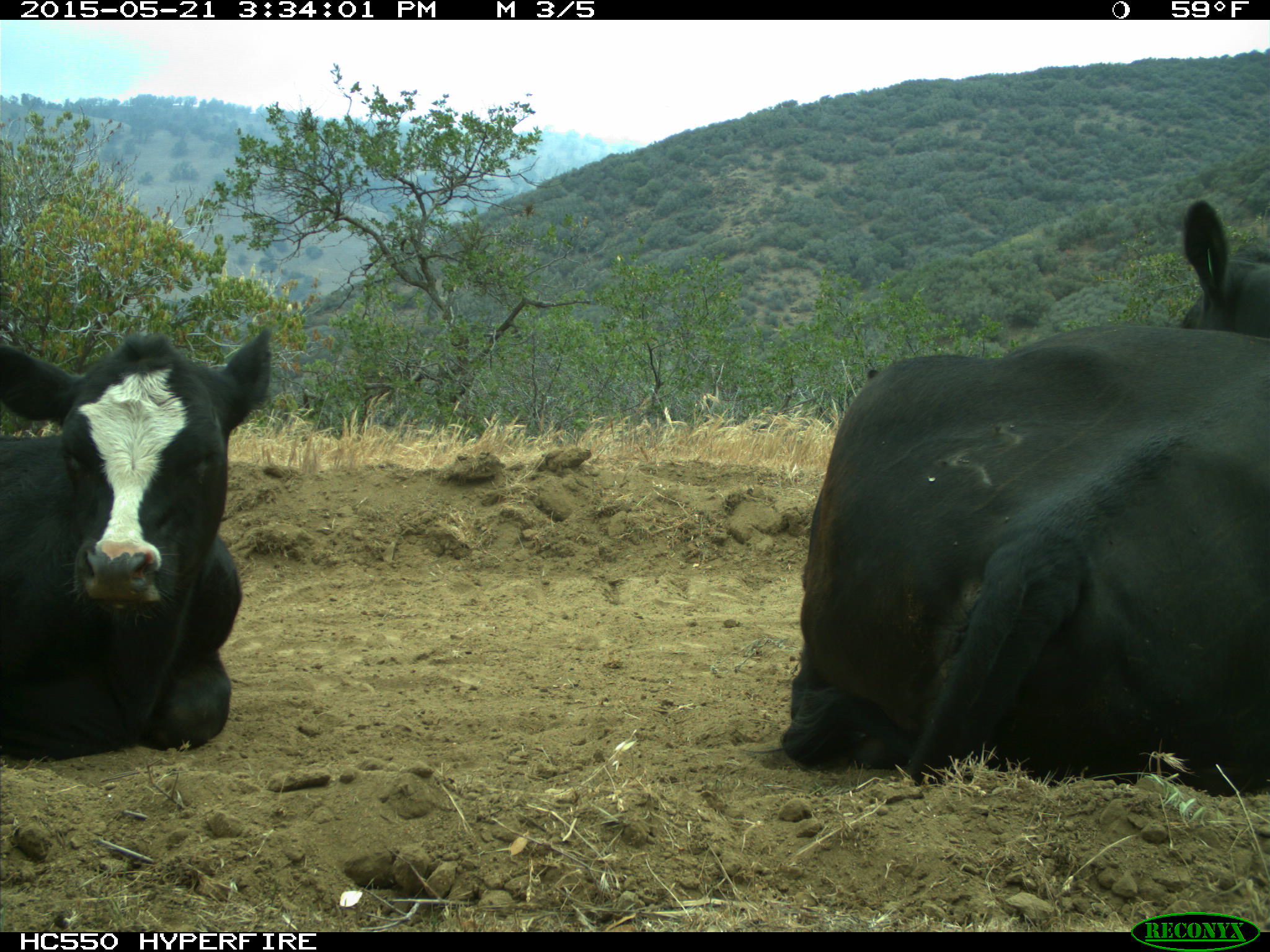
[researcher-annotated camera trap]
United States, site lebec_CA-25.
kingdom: Animalia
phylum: Chordata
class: Mammalia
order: Artiodactyla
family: Bovidae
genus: Bos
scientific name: Bos taurus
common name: domestic cow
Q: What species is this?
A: Bos taurus (domestic cow).